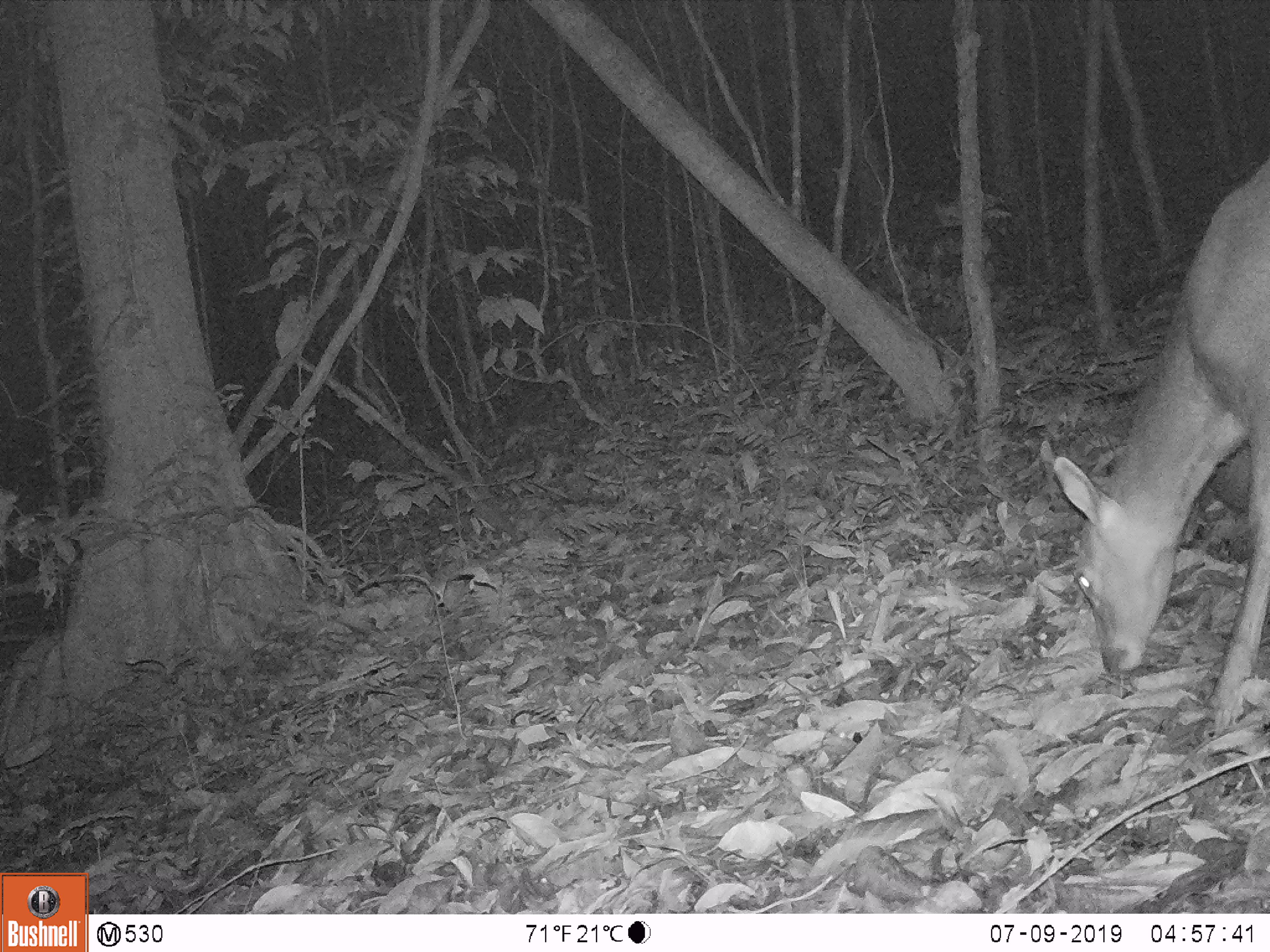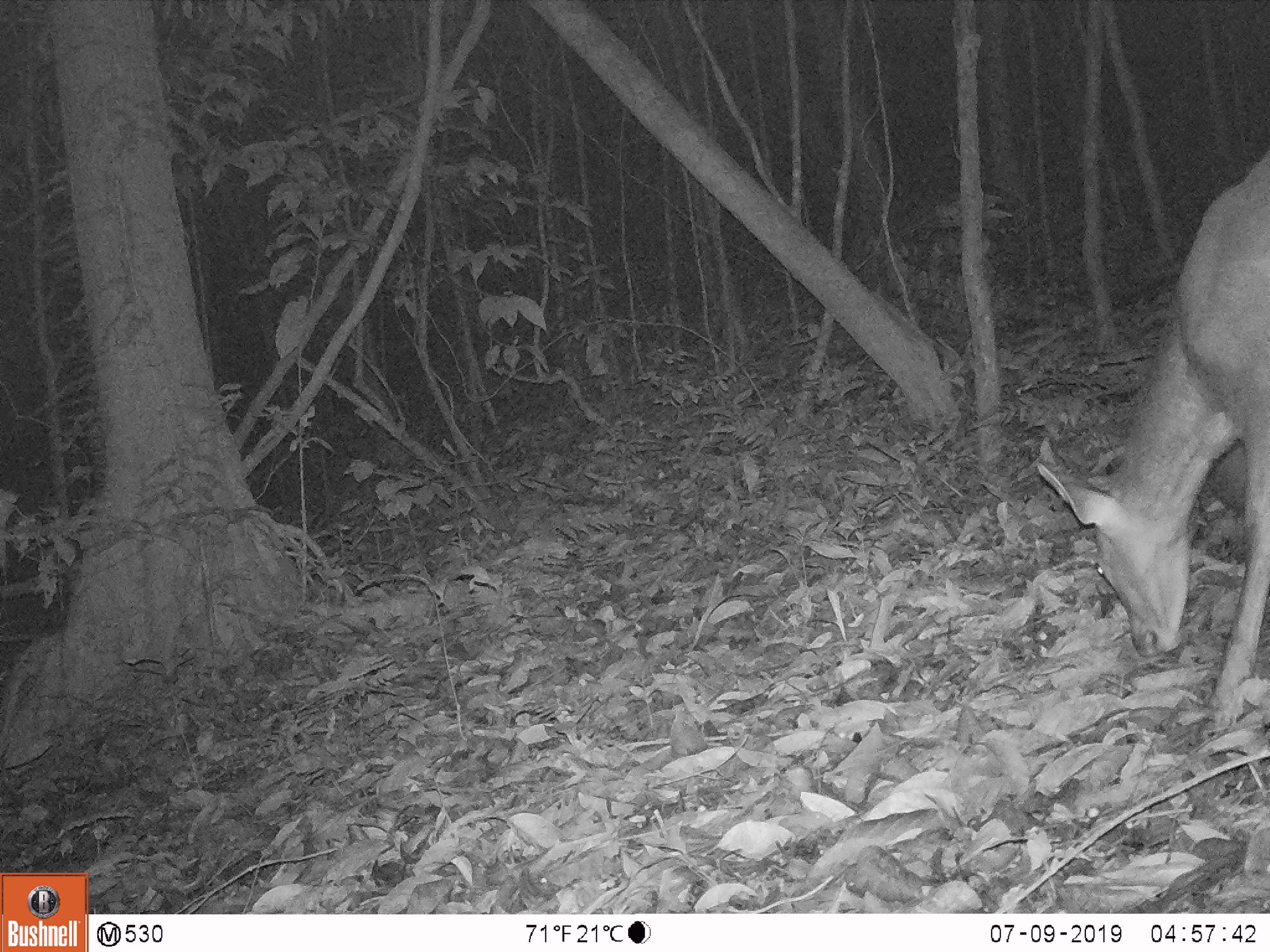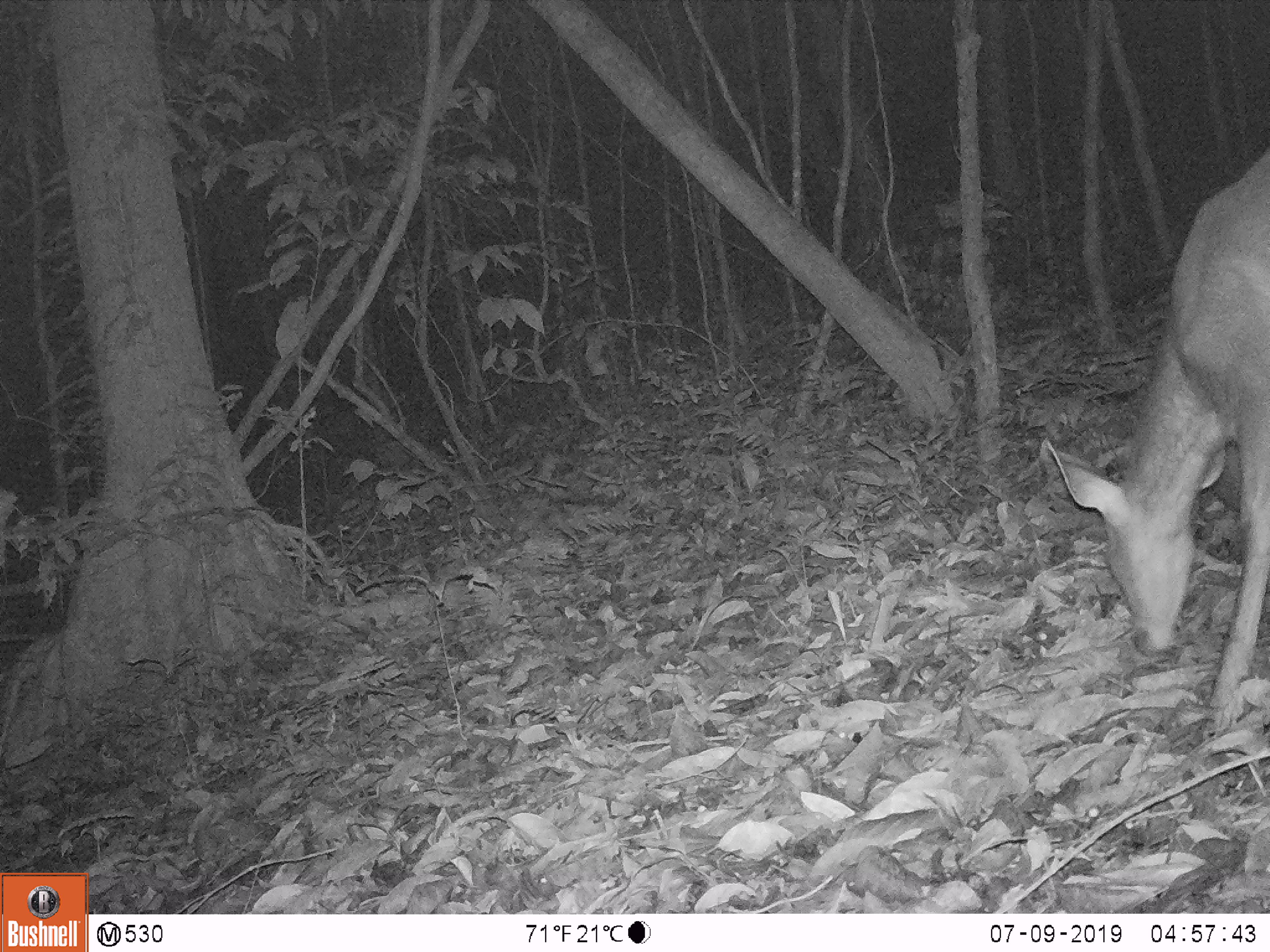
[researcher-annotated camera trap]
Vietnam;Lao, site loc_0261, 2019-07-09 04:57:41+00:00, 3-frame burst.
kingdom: Animalia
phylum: Chordata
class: Mammalia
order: Artiodactyla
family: Cervidae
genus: Rusa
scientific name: Rusa unicolor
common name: sambar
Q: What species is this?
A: Sambar (Rusa unicolor).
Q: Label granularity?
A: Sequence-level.